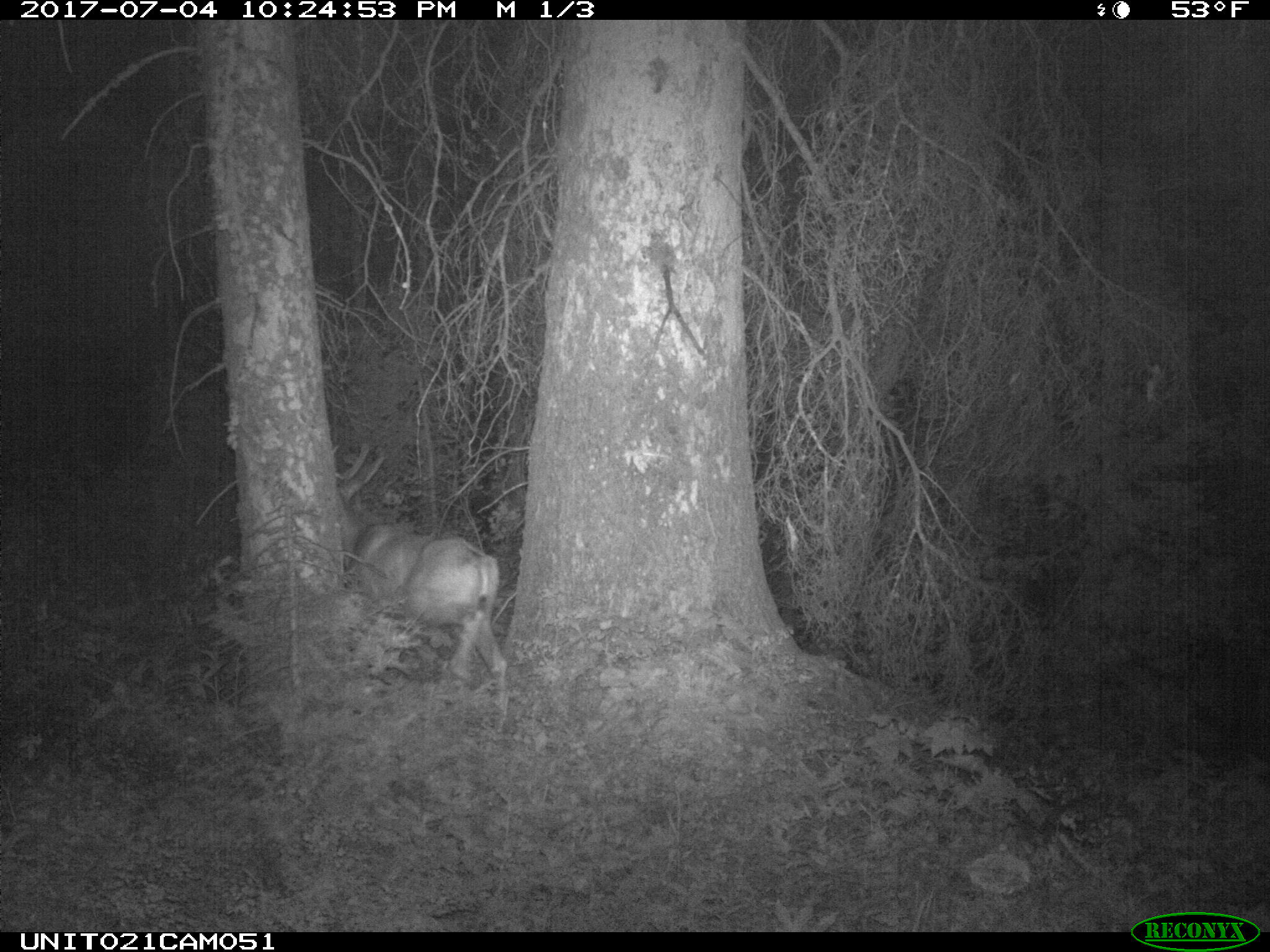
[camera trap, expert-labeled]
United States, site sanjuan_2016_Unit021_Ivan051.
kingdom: Animalia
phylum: Chordata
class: Mammalia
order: Artiodactyla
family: Cervidae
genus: Odocoileus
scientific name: Odocoileus hemionus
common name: mule deer